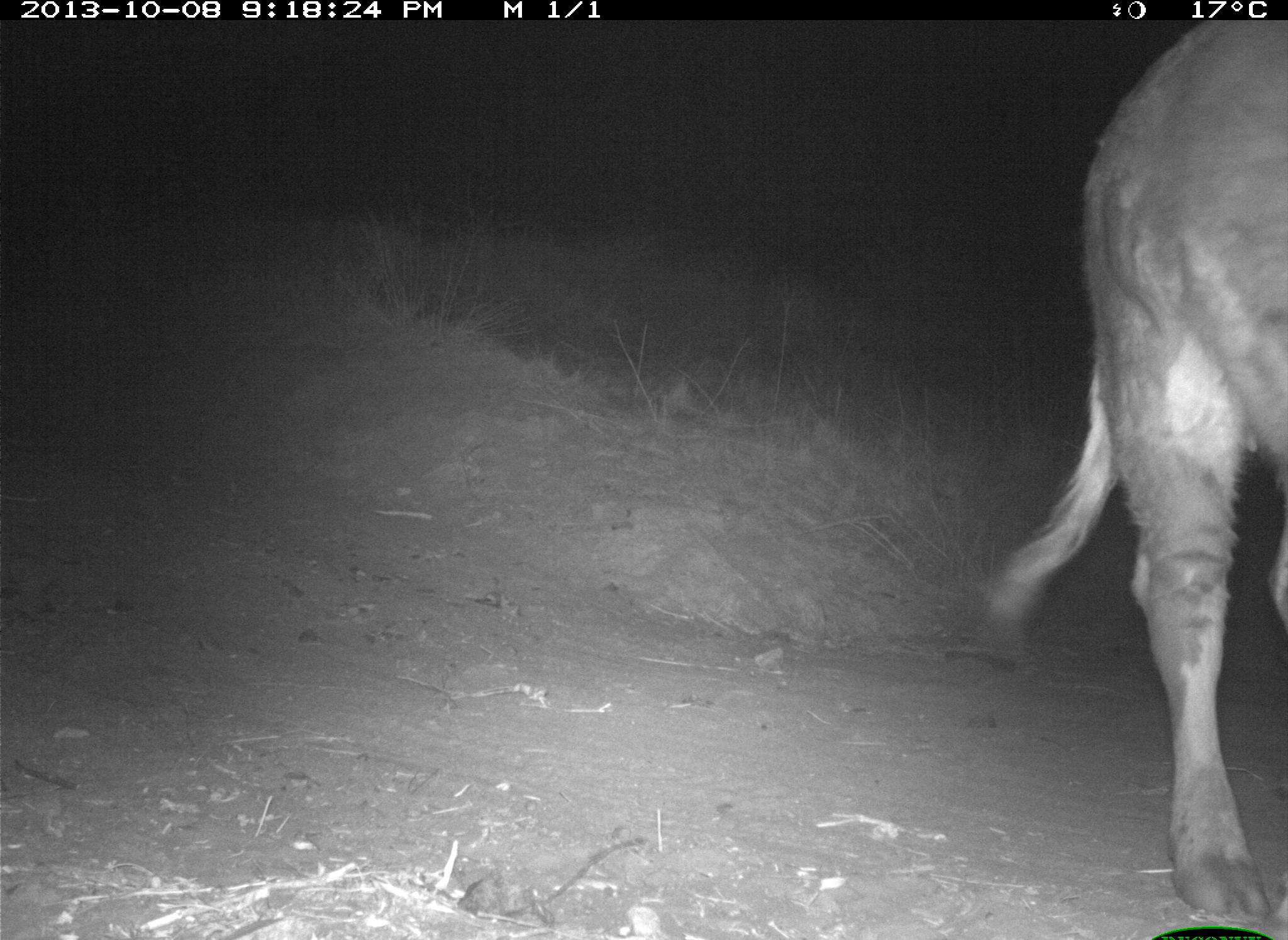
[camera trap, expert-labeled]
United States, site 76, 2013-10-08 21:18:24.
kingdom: Animalia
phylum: Chordata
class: Mammalia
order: Artiodactyla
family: Bovidae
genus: Bos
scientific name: Bos taurus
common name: cow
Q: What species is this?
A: Cow (Bos taurus).